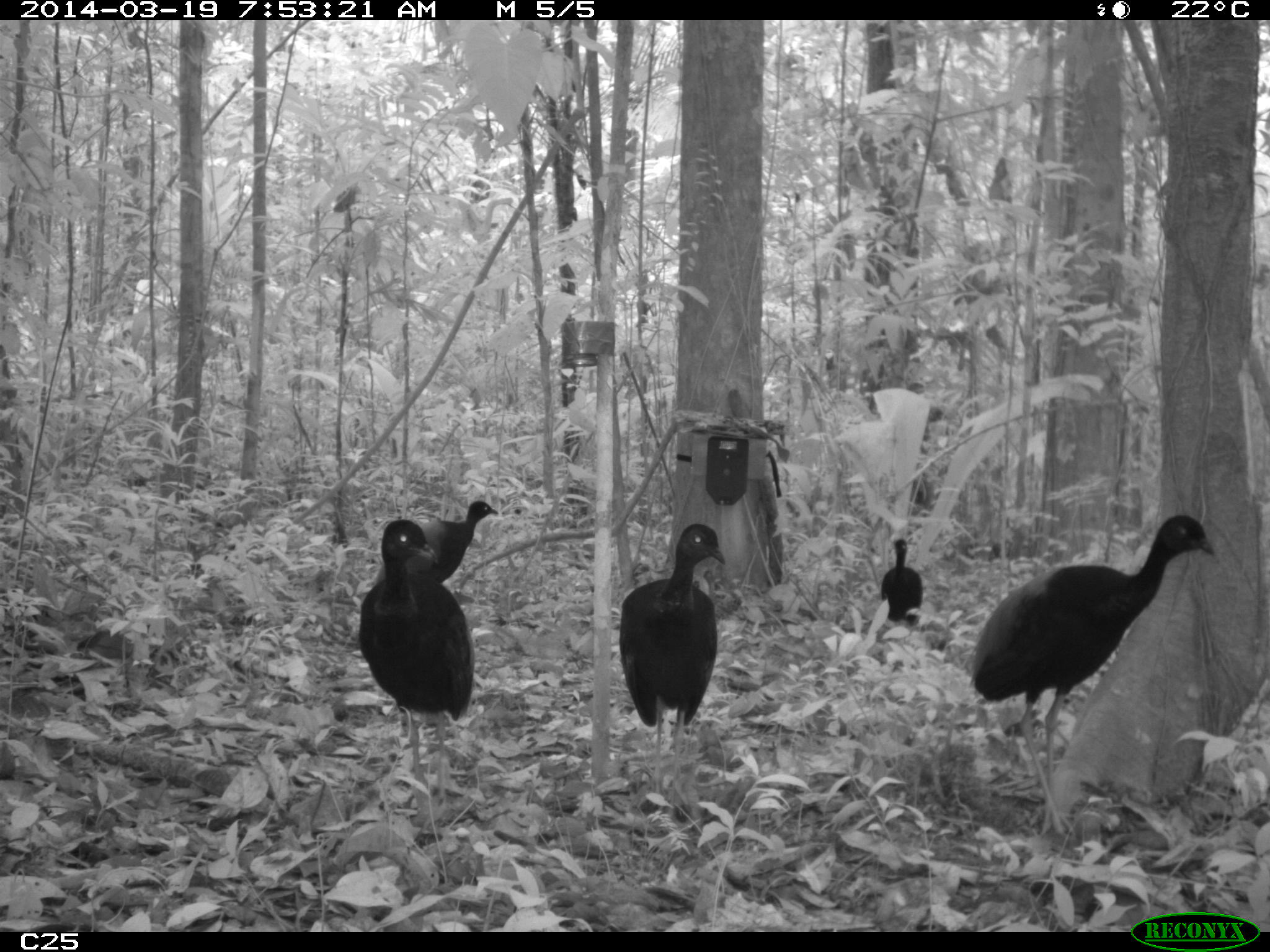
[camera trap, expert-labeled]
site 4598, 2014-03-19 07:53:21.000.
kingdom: Animalia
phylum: Chordata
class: Aves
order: Gruiformes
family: Psophiidae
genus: Psophia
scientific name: Psophia crepitans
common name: gray-winged trumpeter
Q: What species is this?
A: Psophia crepitans (gray-winged trumpeter).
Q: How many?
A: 6.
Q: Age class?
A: Adult.